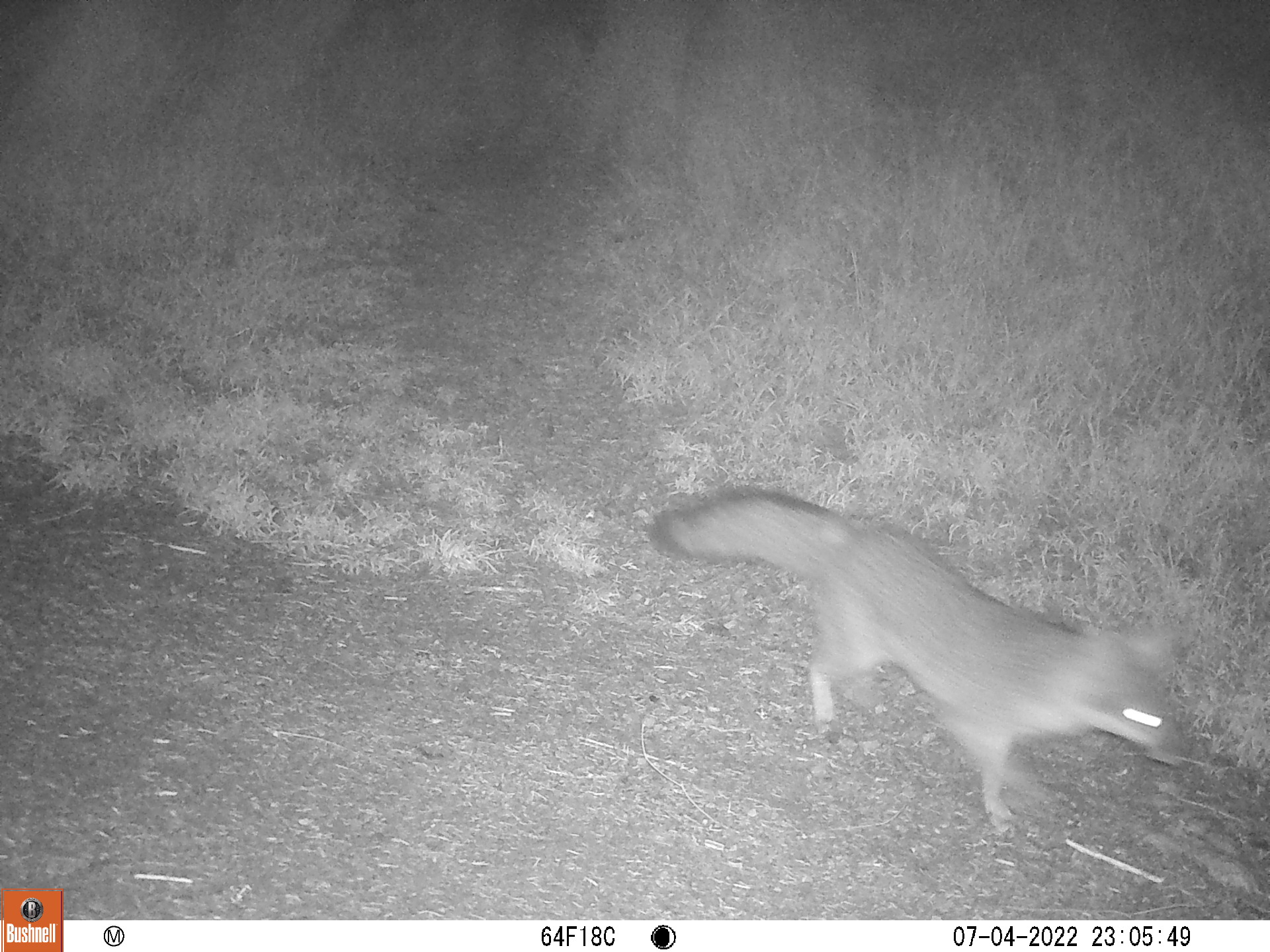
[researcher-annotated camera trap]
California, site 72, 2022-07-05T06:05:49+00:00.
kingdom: Animalia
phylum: Chordata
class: Mammalia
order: Carnivora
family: Canidae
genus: Urocyon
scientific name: Urocyon cinereoargenteus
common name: gray fox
Gray fox (Urocyon cinereoargenteus).